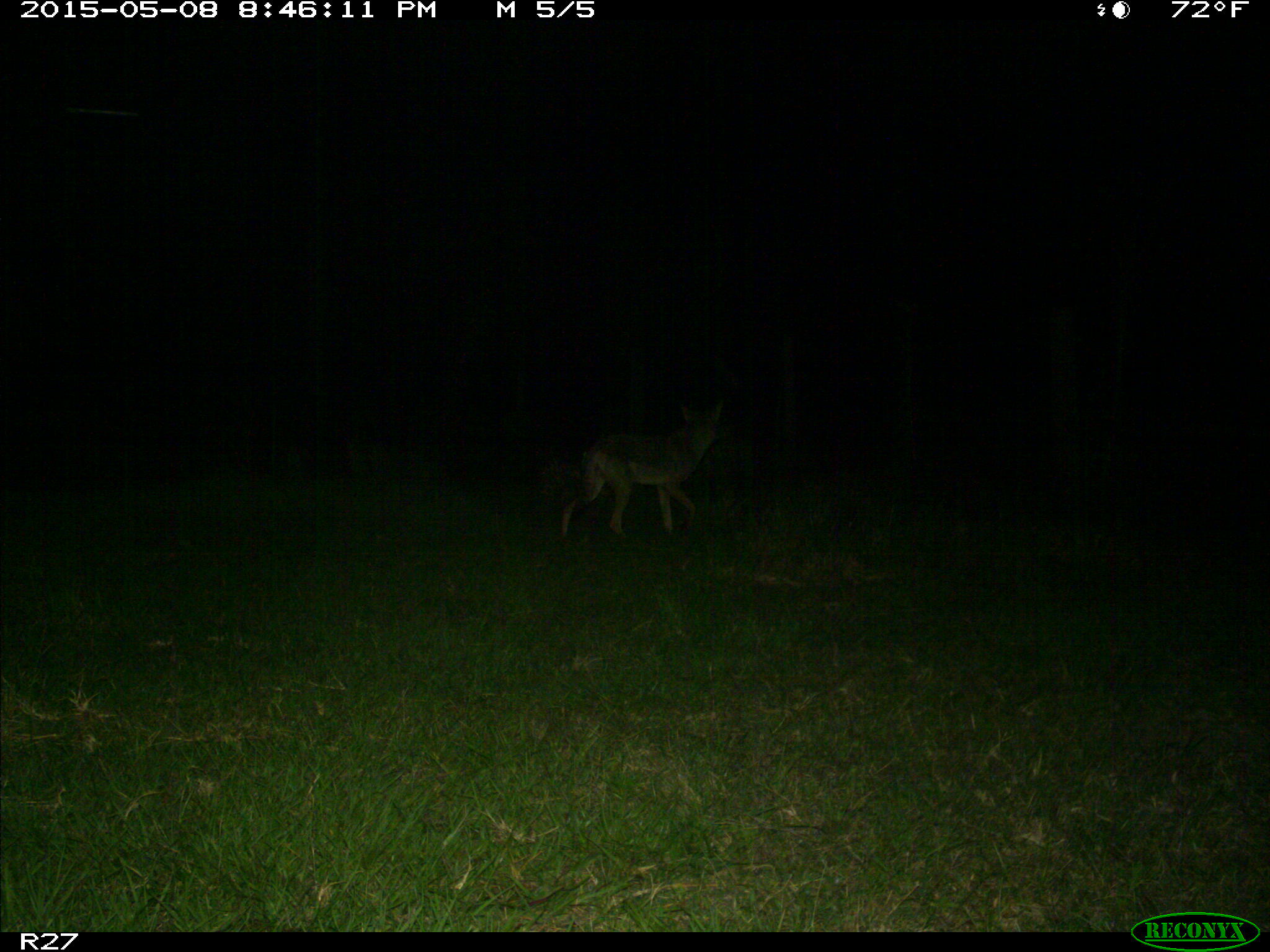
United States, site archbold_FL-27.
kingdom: Animalia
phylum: Chordata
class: Mammalia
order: Carnivora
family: Canidae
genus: Canis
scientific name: Canis latrans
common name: coyote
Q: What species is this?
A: Canis latrans (coyote).